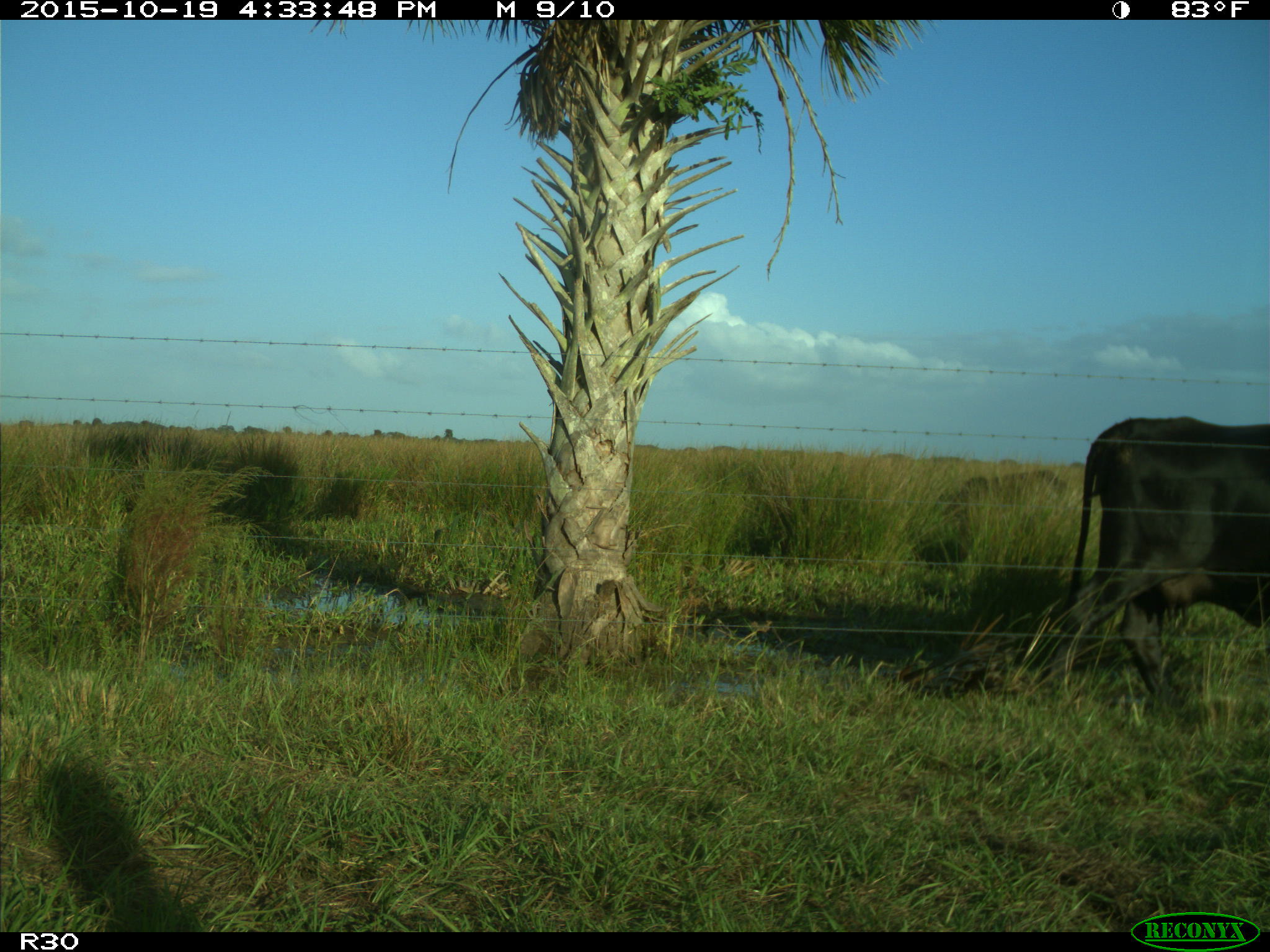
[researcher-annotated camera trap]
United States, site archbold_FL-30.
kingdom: Animalia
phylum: Chordata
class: Mammalia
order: Artiodactyla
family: Bovidae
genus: Bos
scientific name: Bos taurus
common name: domestic cow